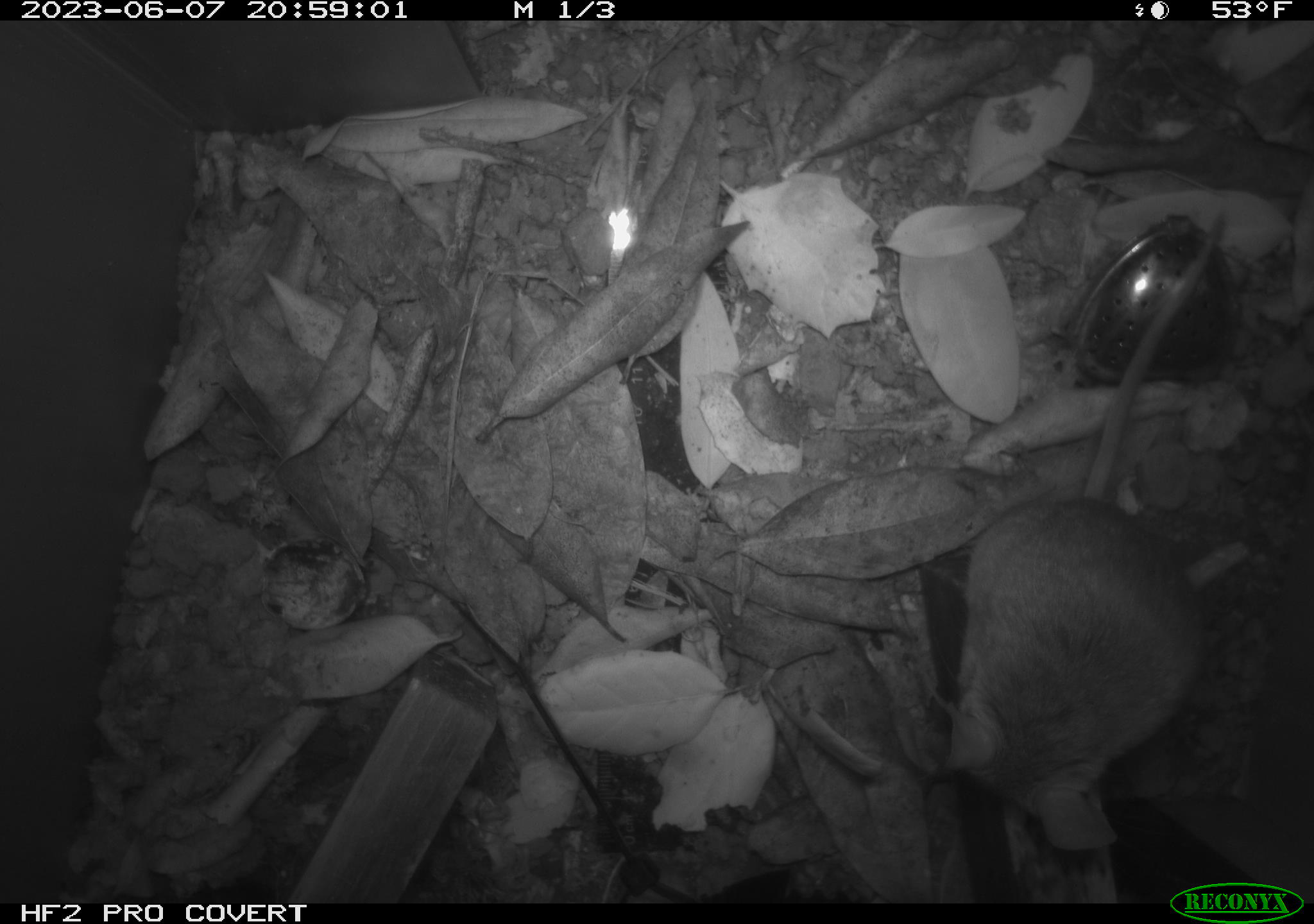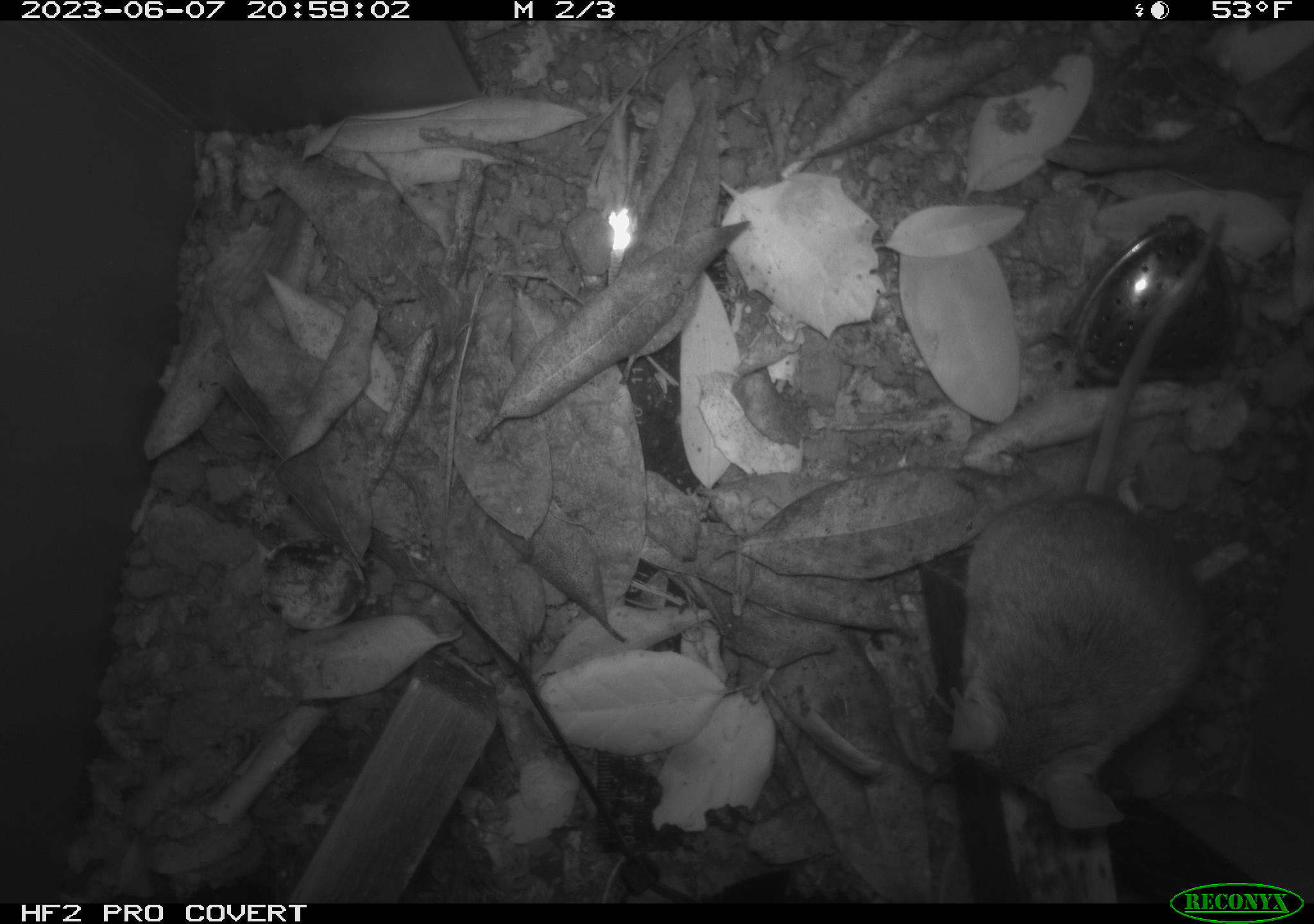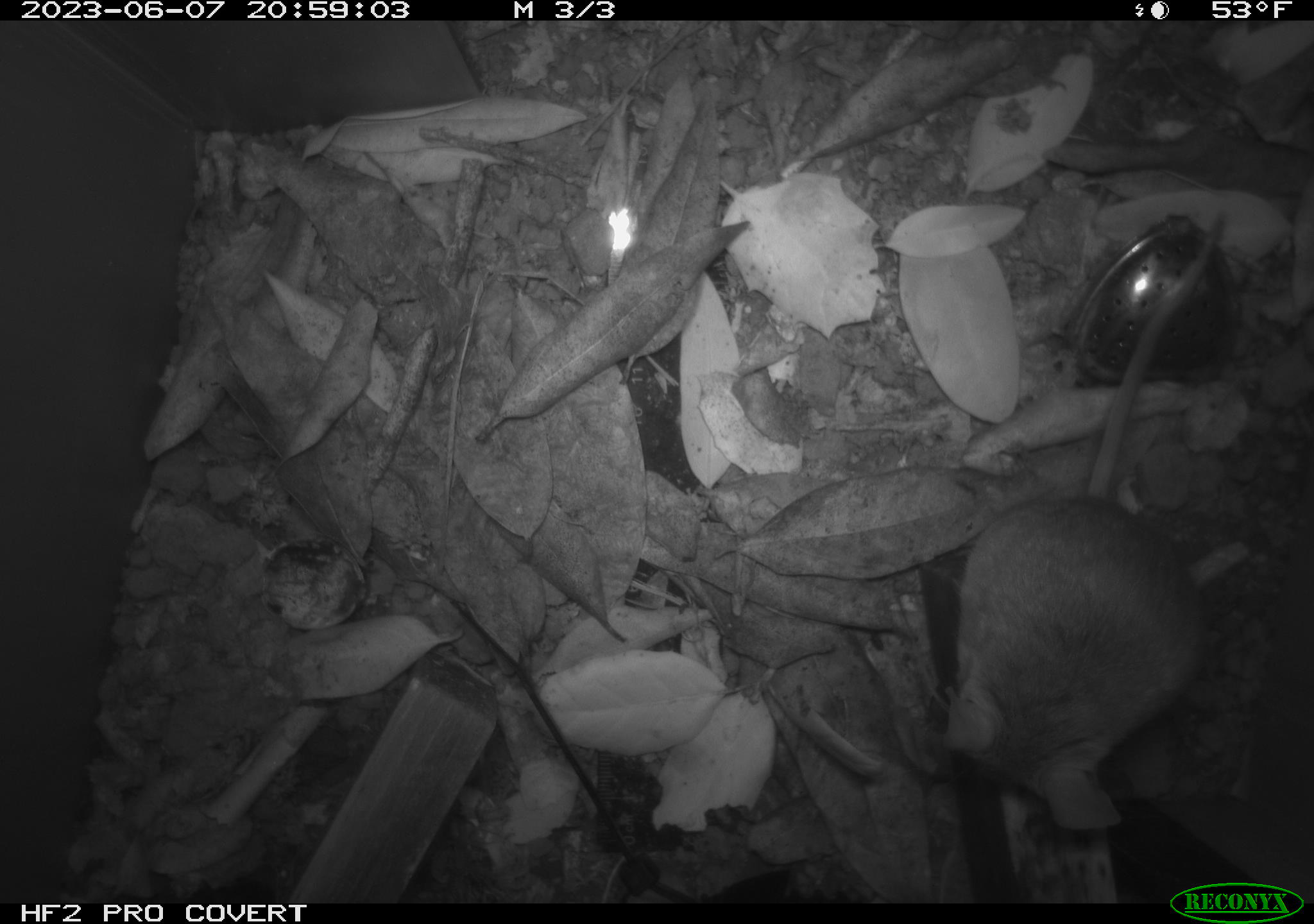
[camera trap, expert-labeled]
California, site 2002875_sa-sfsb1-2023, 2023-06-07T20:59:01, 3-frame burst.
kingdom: Animalia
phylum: Chordata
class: Mammalia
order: Rodentia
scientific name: Rodentia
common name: mouse species